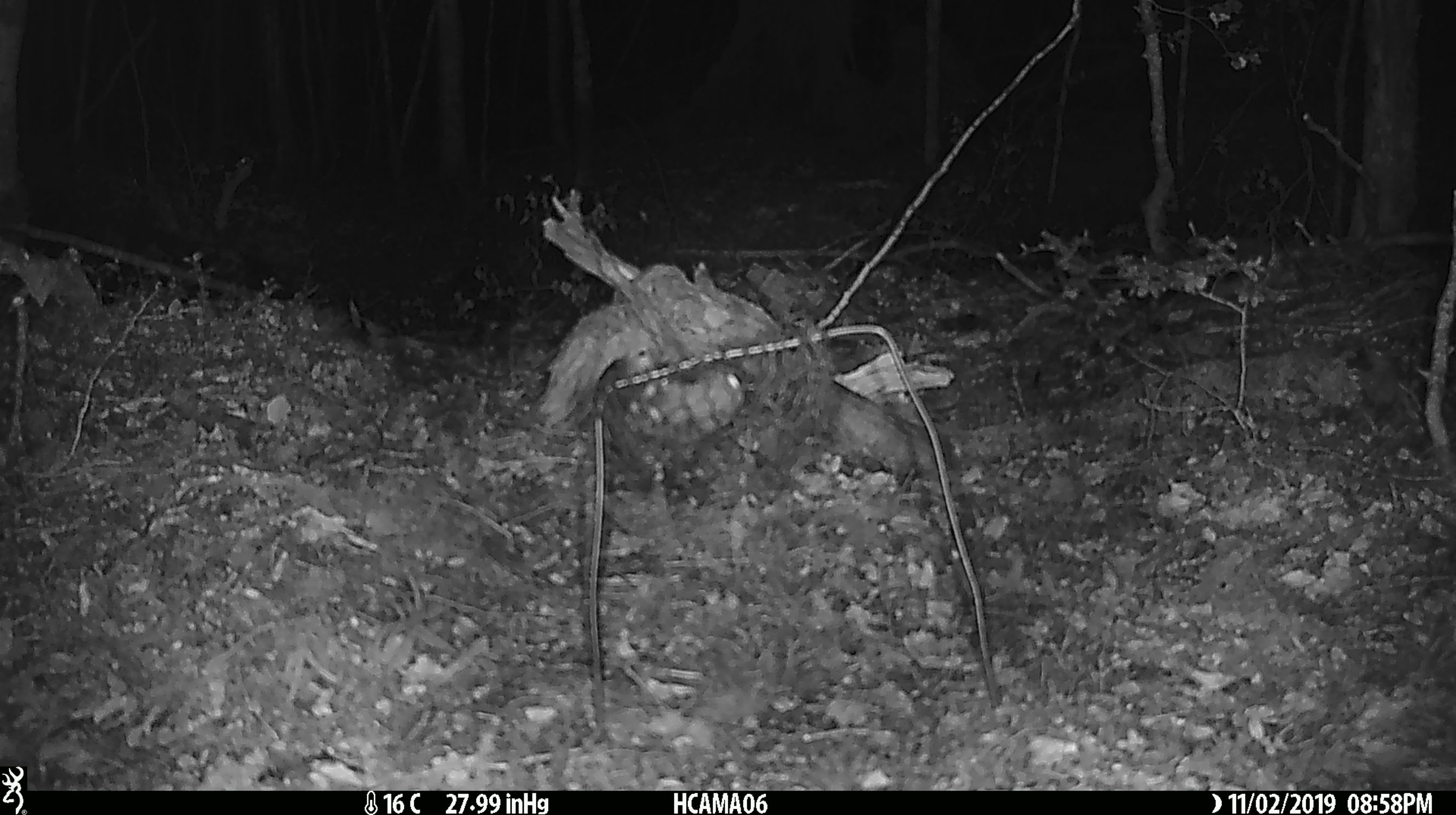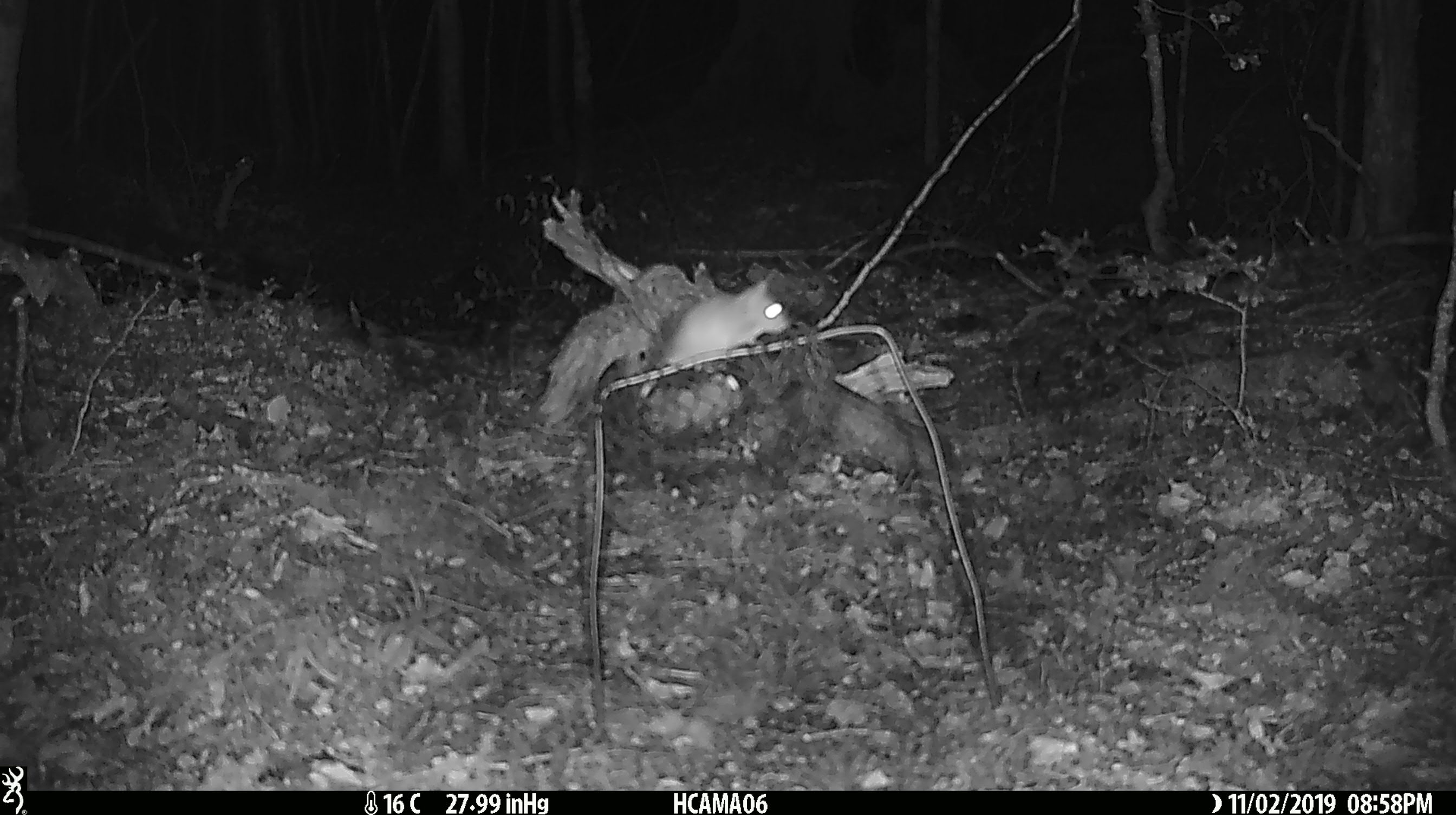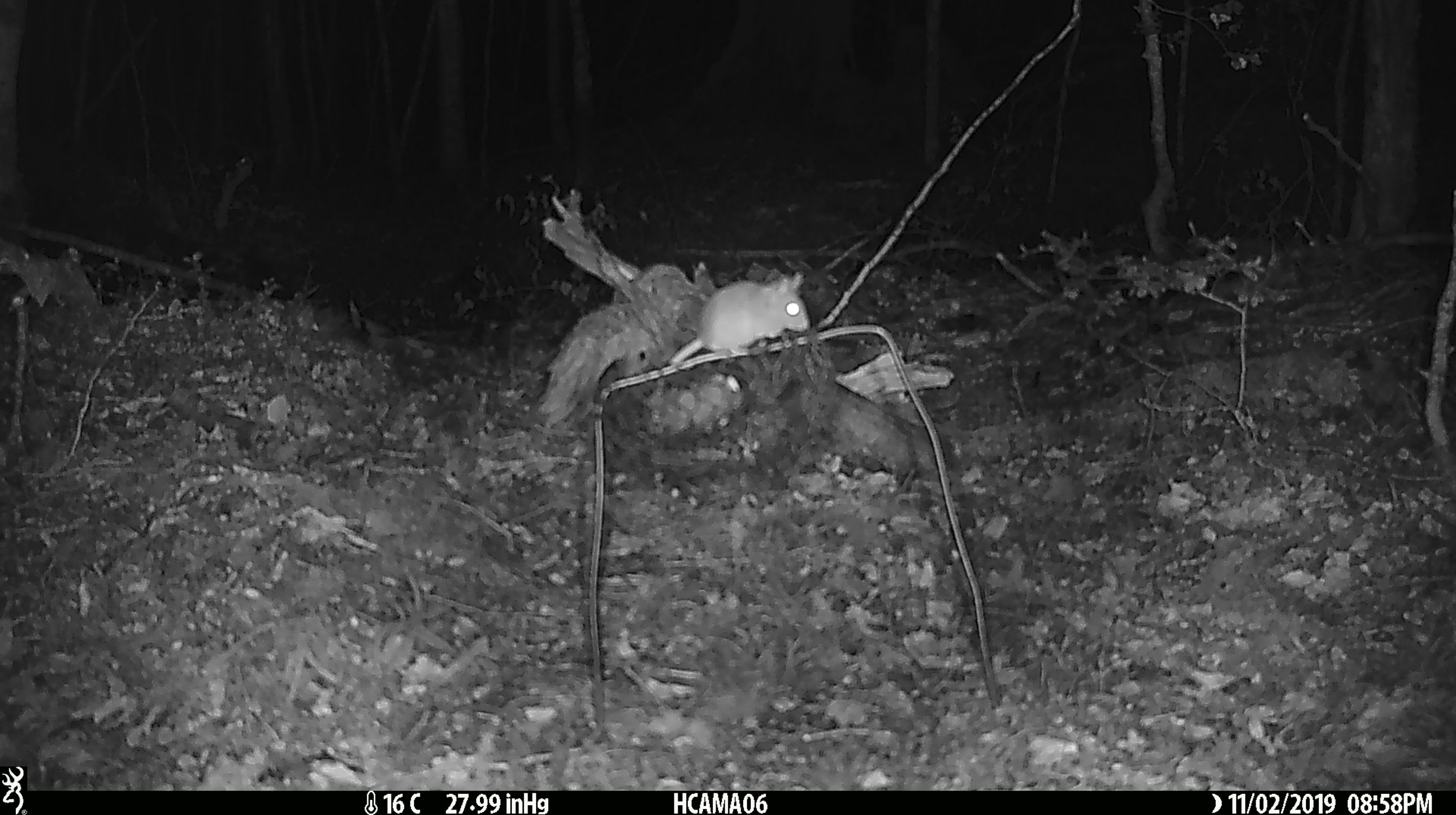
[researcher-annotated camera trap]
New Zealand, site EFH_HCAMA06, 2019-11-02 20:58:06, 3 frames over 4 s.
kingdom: Animalia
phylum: Chordata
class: Mammalia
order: Rodentia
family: Muridae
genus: Mus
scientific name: Mus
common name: mouse